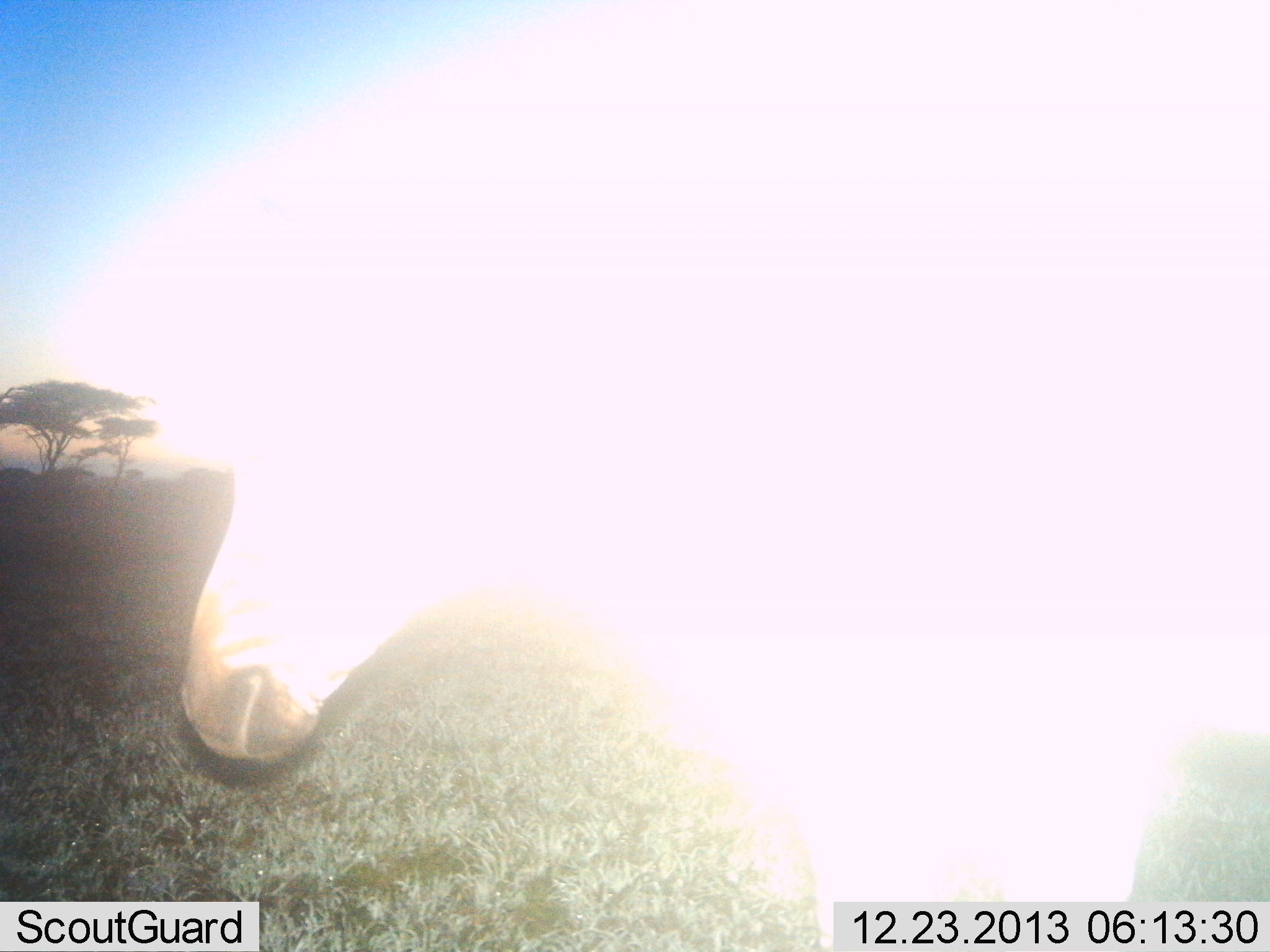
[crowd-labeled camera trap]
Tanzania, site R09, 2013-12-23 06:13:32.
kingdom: Animalia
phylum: Chordata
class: Mammalia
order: Perissodactyla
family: Equidae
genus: Equus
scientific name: Equus quagga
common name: plains zebra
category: zebra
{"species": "zebra (plains zebra) (Equus quagga)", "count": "1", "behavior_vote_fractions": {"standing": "80%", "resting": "0%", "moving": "20%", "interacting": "0%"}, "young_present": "0%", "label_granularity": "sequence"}